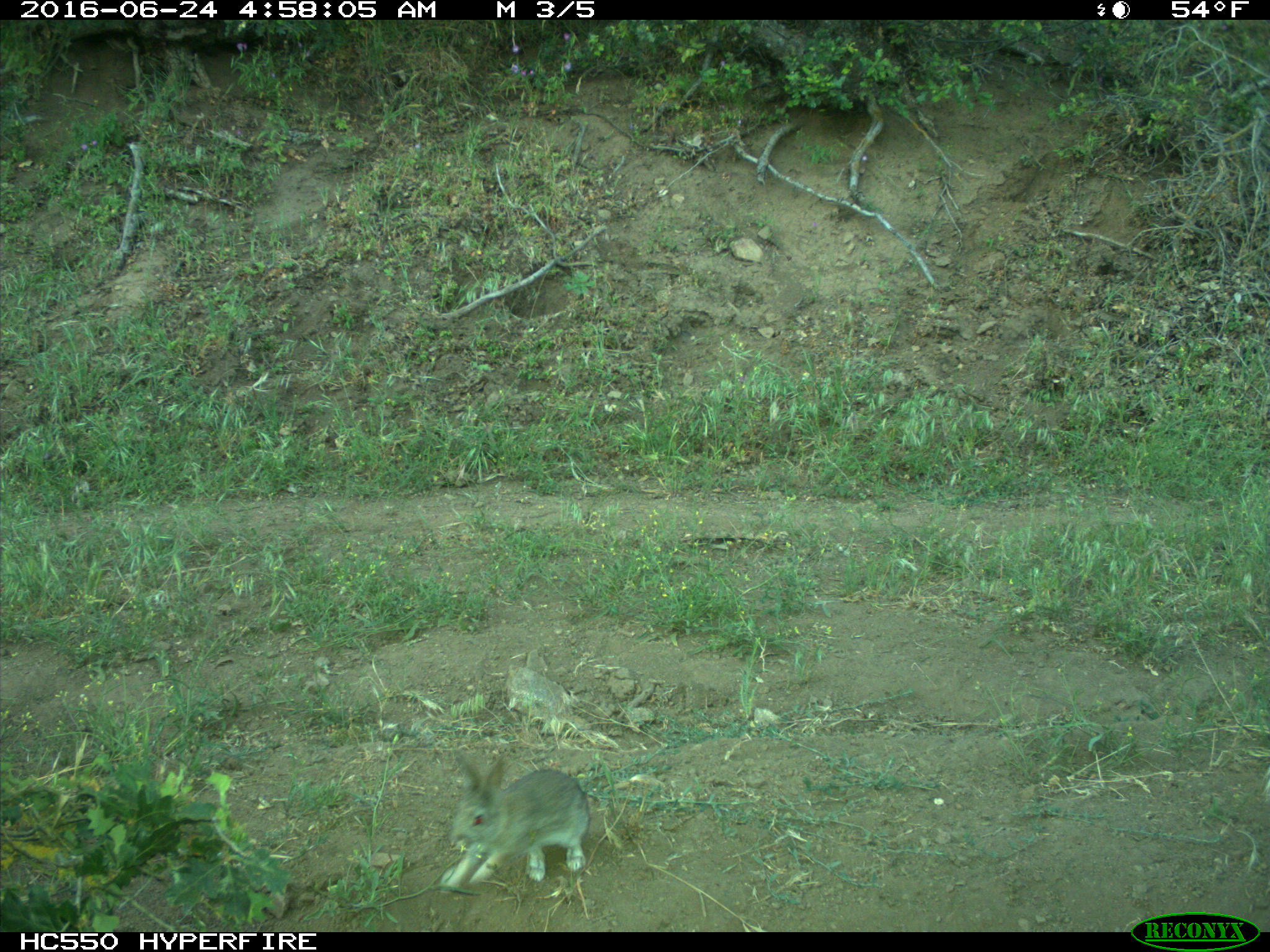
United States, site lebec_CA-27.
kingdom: Animalia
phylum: Chordata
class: Mammalia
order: Lagomorpha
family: Leporidae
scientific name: Leporidae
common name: rabbits and hares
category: unidentified rabbit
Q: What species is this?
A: Unidentified rabbit (rabbits and hares) (Leporidae).